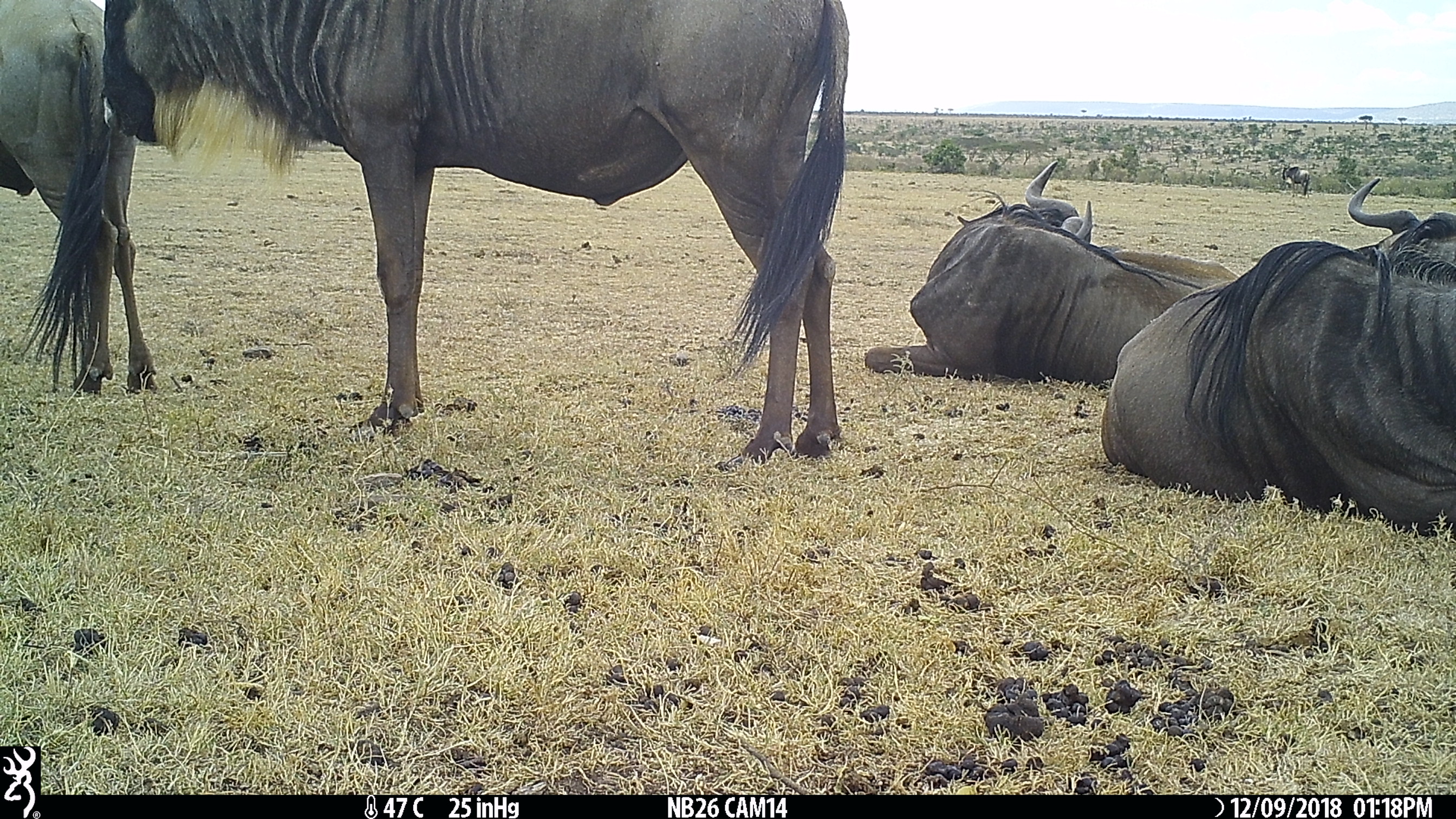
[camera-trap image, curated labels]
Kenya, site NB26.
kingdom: Animalia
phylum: Chordata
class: Mammalia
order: Artiodactyla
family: Bovidae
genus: Connochaetes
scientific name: Connochaetes taurinus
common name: blue wildebeest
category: wildebeest